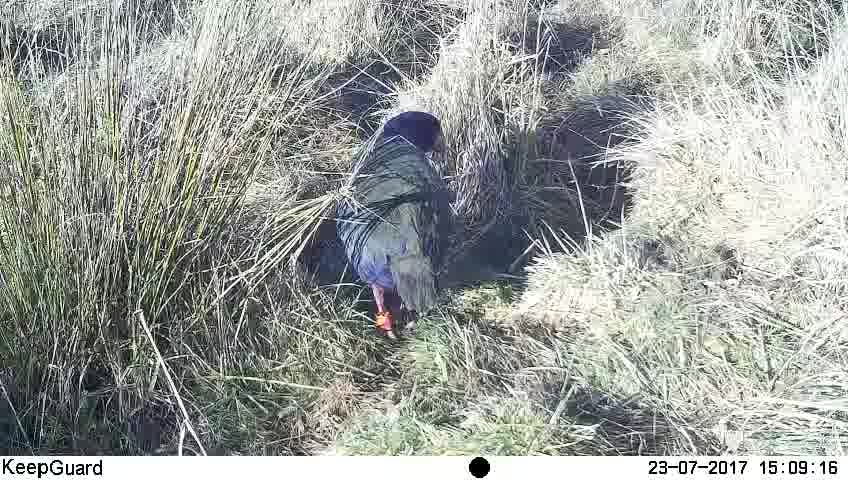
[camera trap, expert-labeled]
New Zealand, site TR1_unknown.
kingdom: Animalia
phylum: Chordata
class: Aves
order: Gruiformes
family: Rallidae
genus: Porphyrio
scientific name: Porphyrio mantelli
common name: takahe